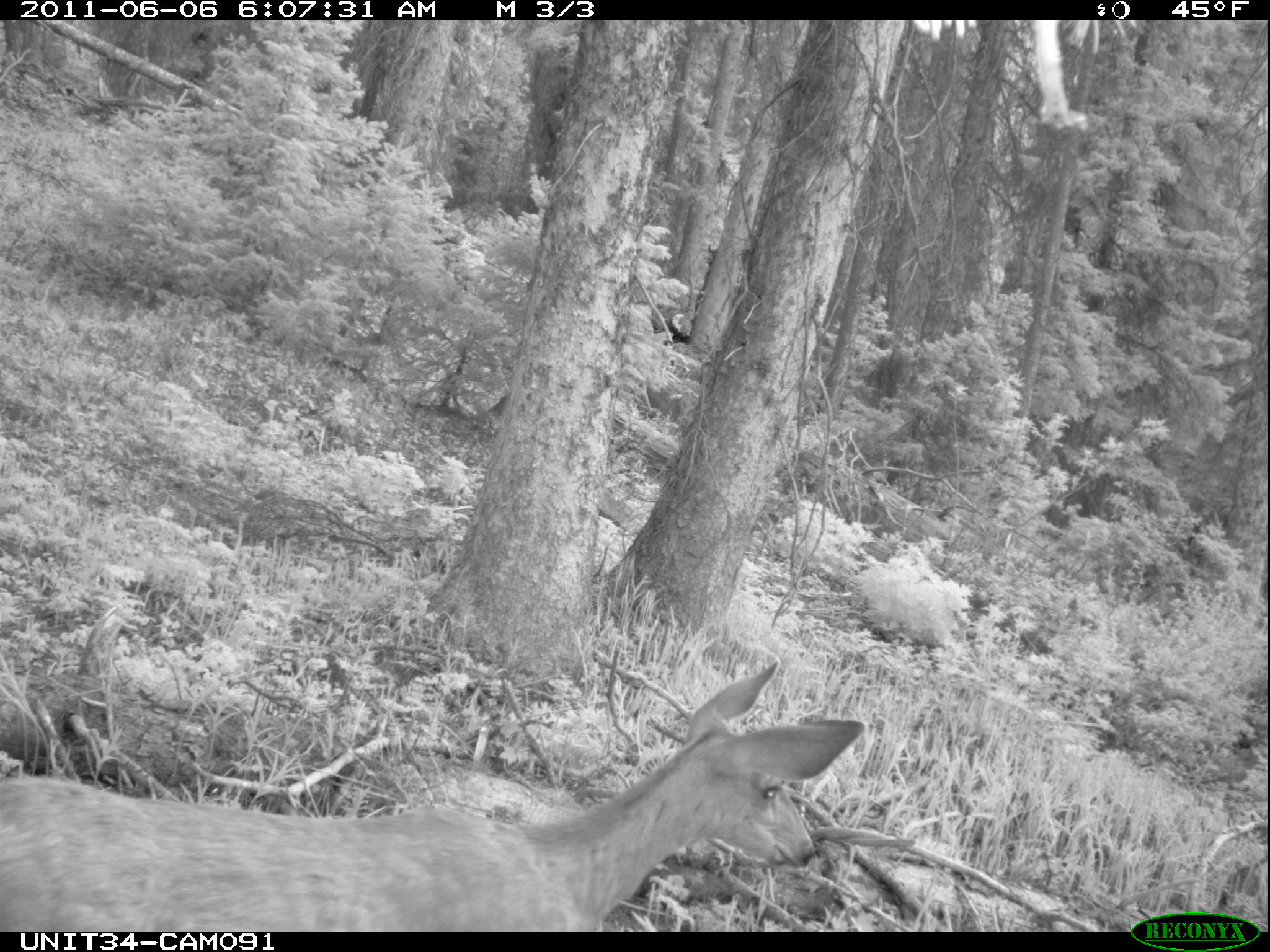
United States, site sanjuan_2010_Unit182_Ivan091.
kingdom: Animalia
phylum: Chordata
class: Mammalia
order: Artiodactyla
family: Cervidae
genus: Odocoileus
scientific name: Odocoileus hemionus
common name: mule deer